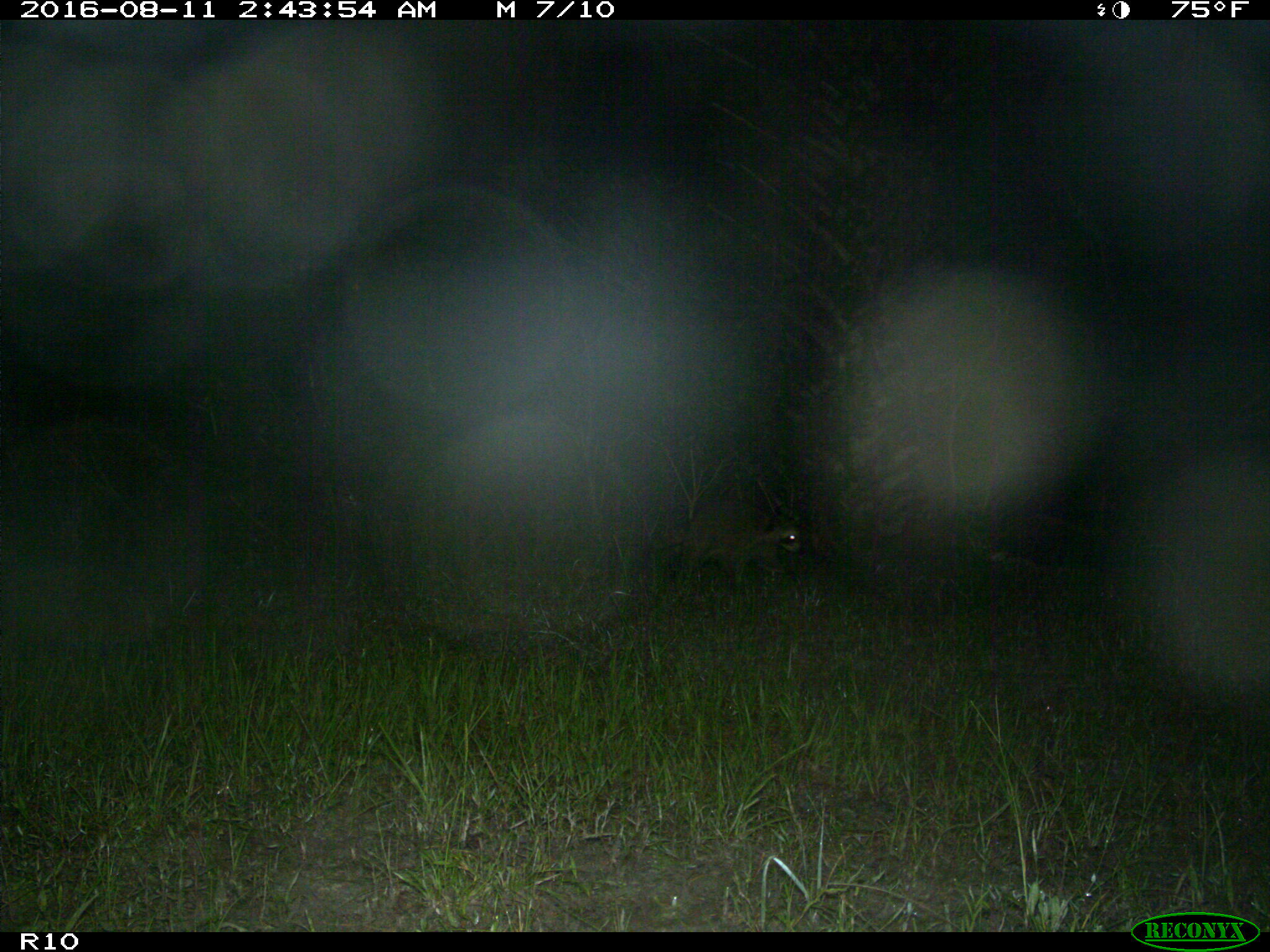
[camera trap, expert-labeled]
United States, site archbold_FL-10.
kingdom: Animalia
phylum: Chordata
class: Mammalia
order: Carnivora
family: Procyonidae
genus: Procyon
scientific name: Procyon lotor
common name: common raccoon